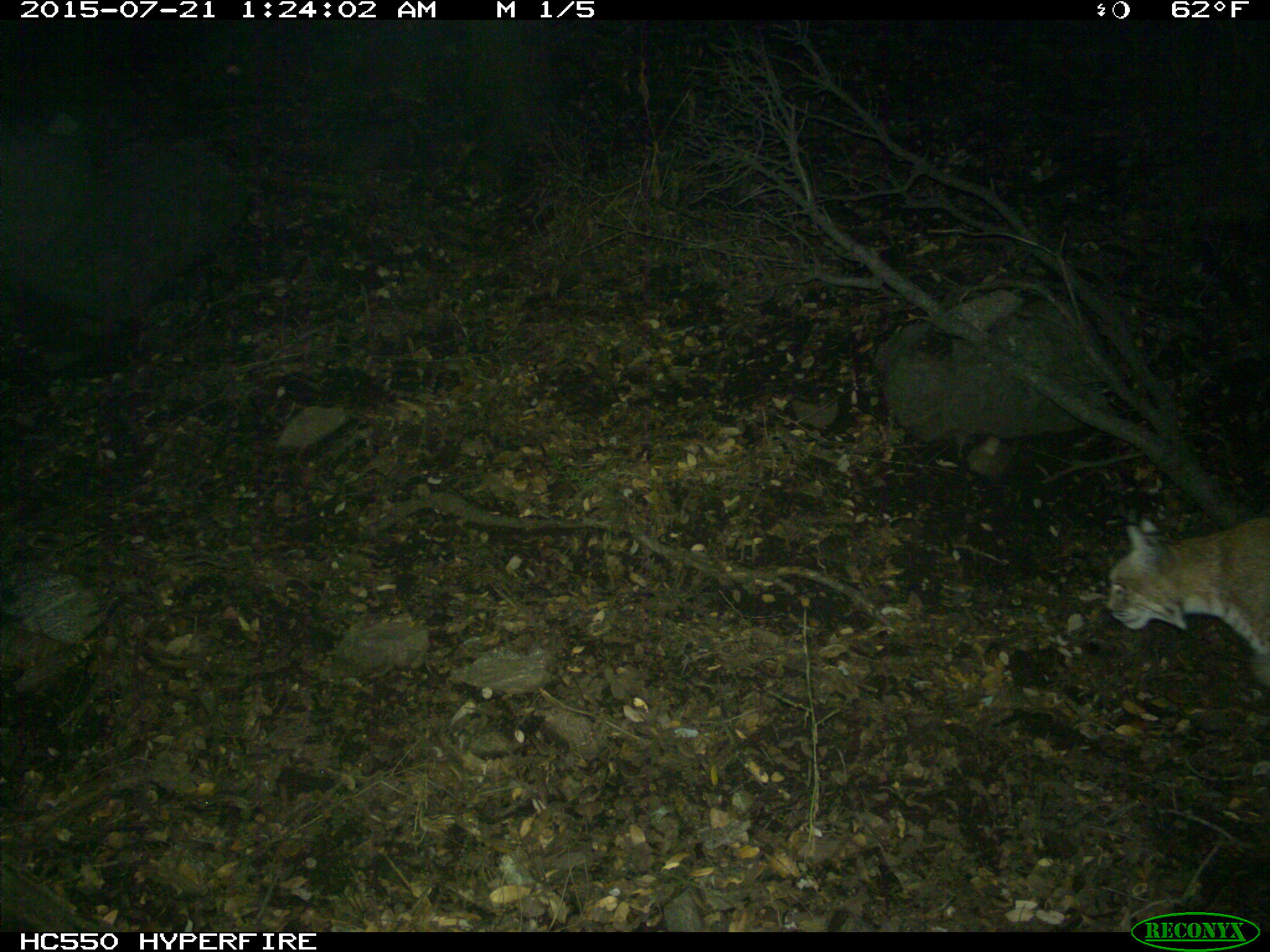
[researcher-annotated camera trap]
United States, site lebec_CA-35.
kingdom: Animalia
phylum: Chordata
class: Mammalia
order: Carnivora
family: Felidae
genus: Lynx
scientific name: Lynx rufus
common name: bobcat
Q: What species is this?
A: Lynx rufus (bobcat).